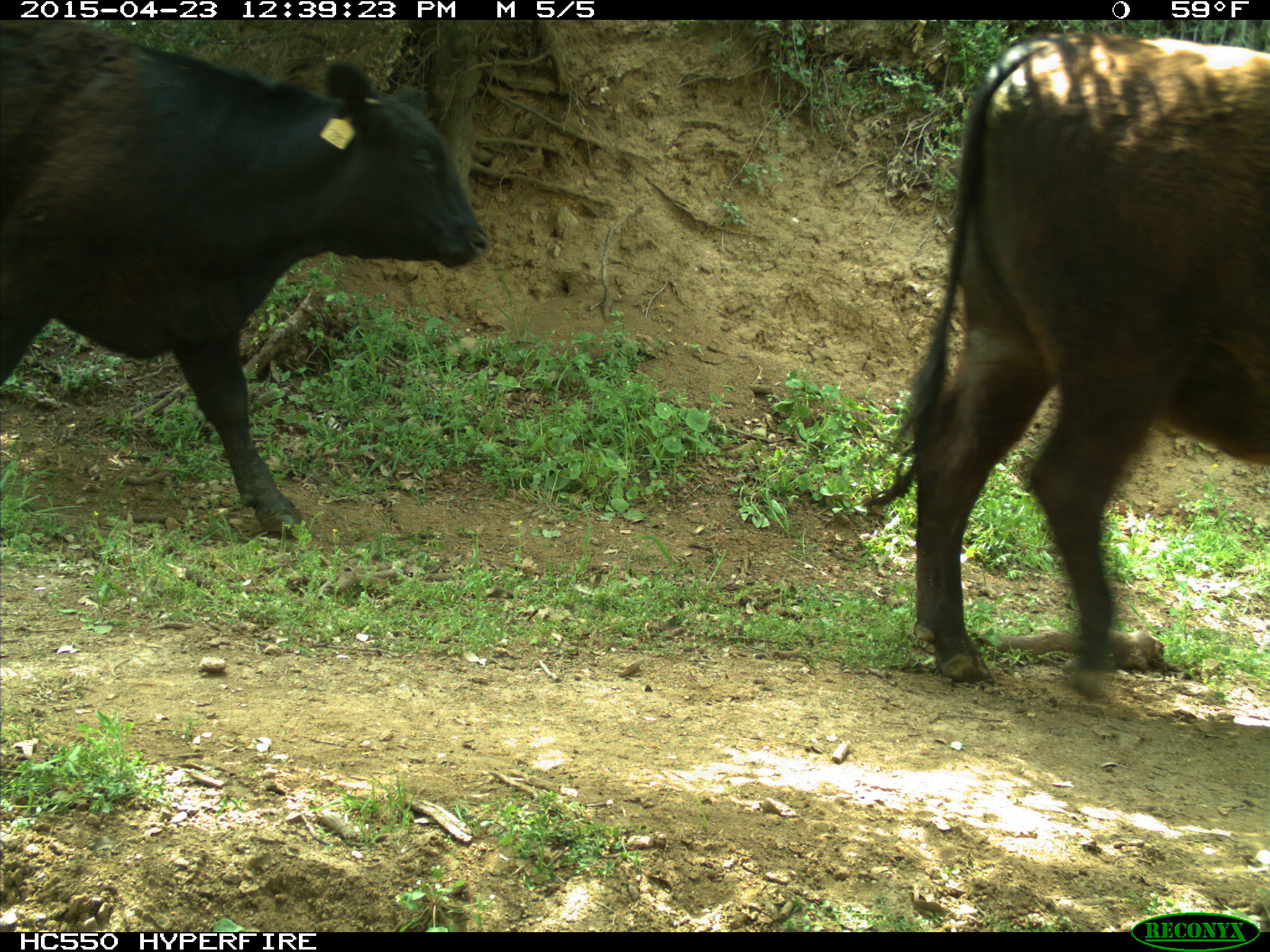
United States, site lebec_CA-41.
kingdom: Animalia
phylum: Chordata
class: Mammalia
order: Artiodactyla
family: Bovidae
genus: Bos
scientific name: Bos taurus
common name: domestic cow